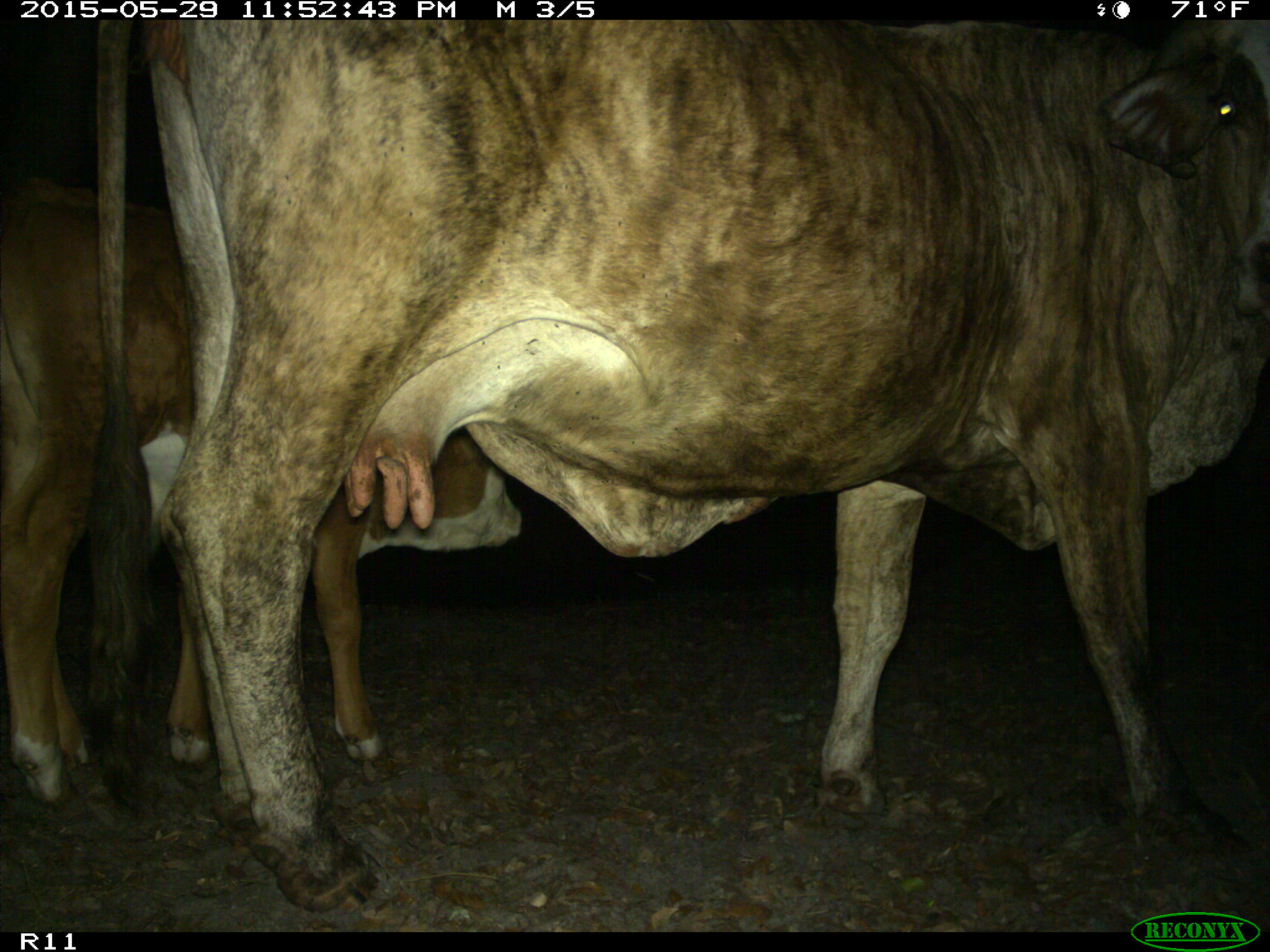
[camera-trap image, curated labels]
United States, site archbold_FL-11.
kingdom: Animalia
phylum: Chordata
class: Mammalia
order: Artiodactyla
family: Bovidae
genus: Bos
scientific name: Bos taurus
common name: domestic cow